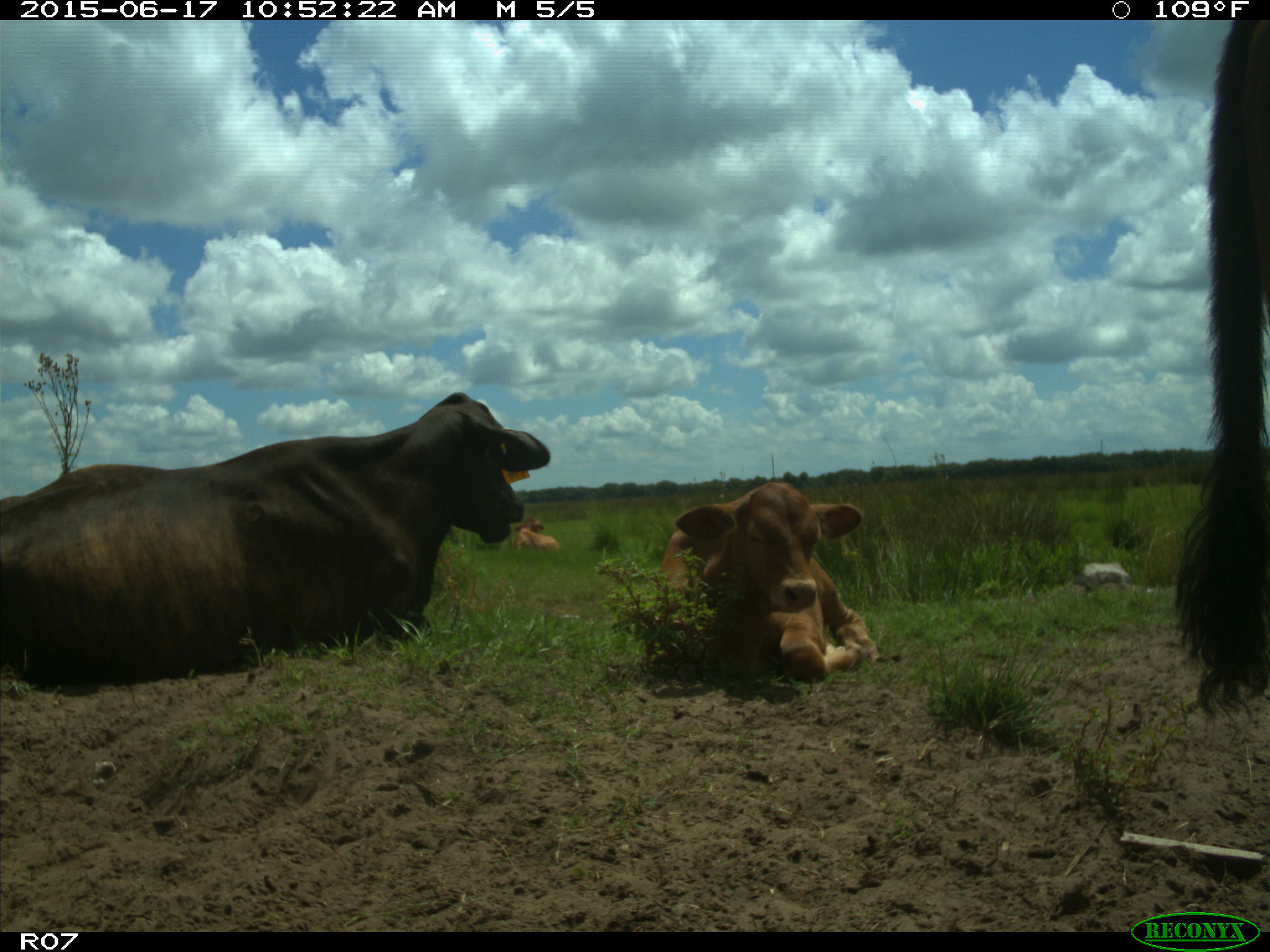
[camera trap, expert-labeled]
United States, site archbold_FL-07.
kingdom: Animalia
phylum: Chordata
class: Mammalia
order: Artiodactyla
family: Bovidae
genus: Bos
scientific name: Bos taurus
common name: domestic cow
Bos taurus (domestic cow).